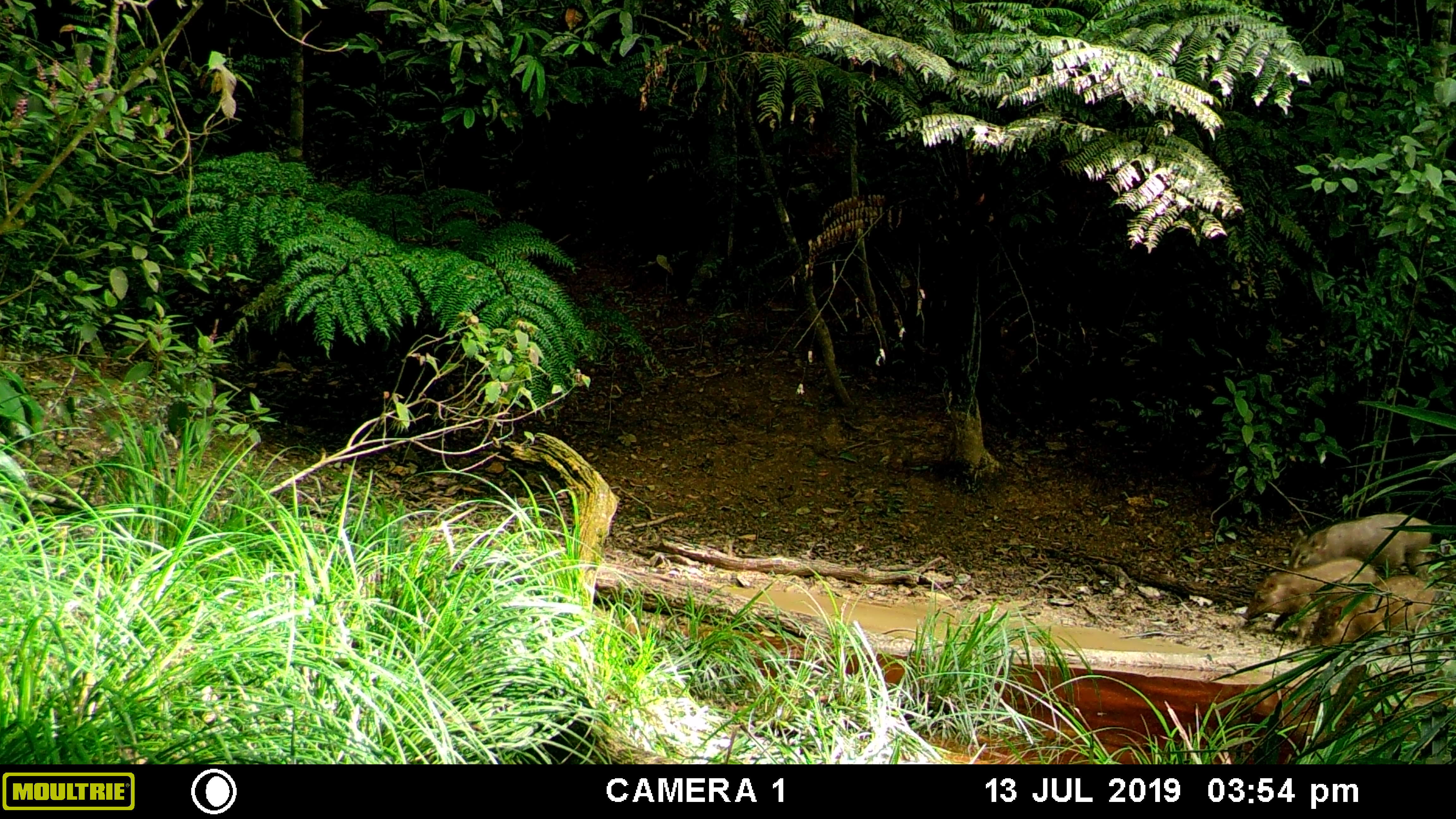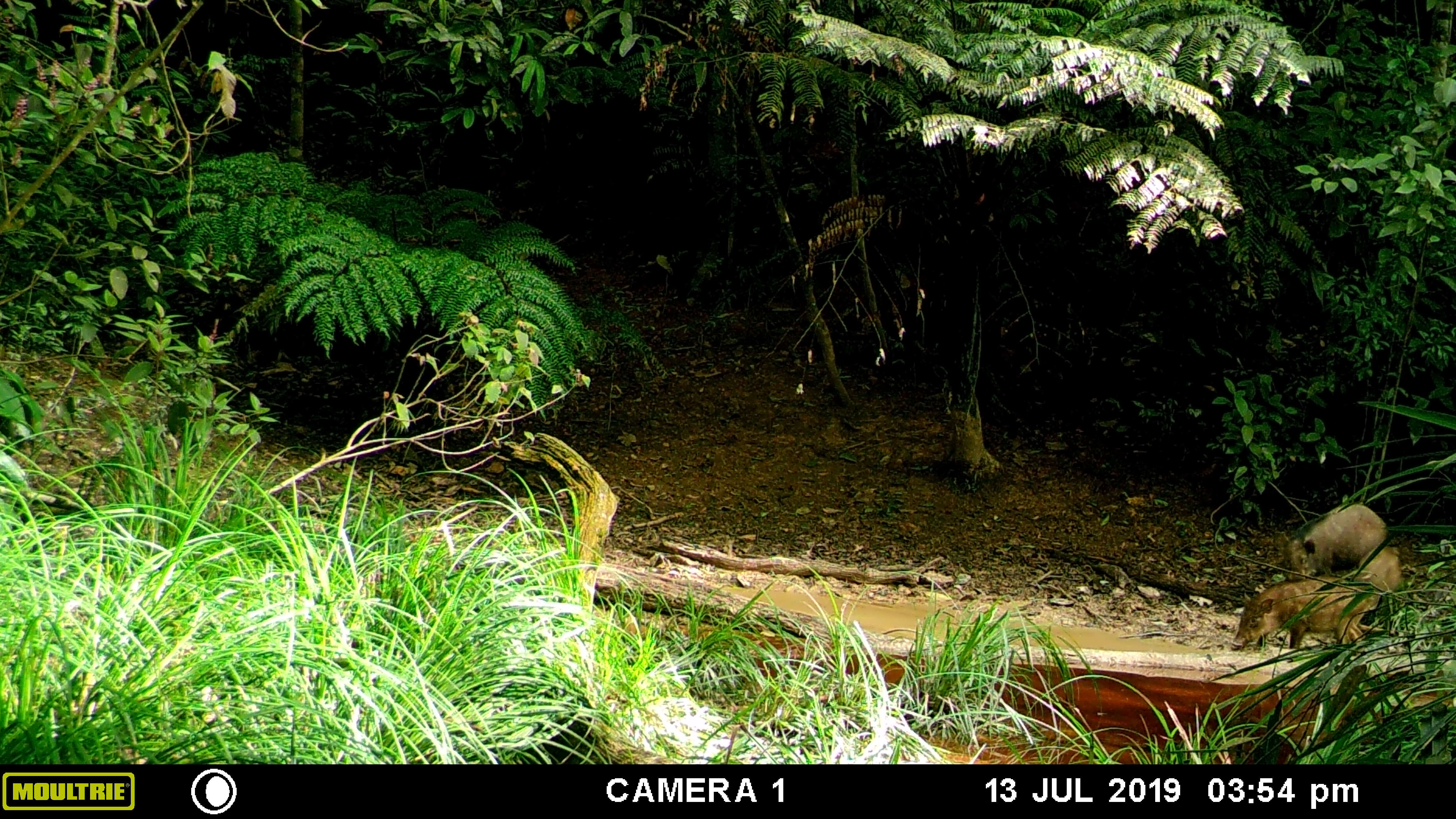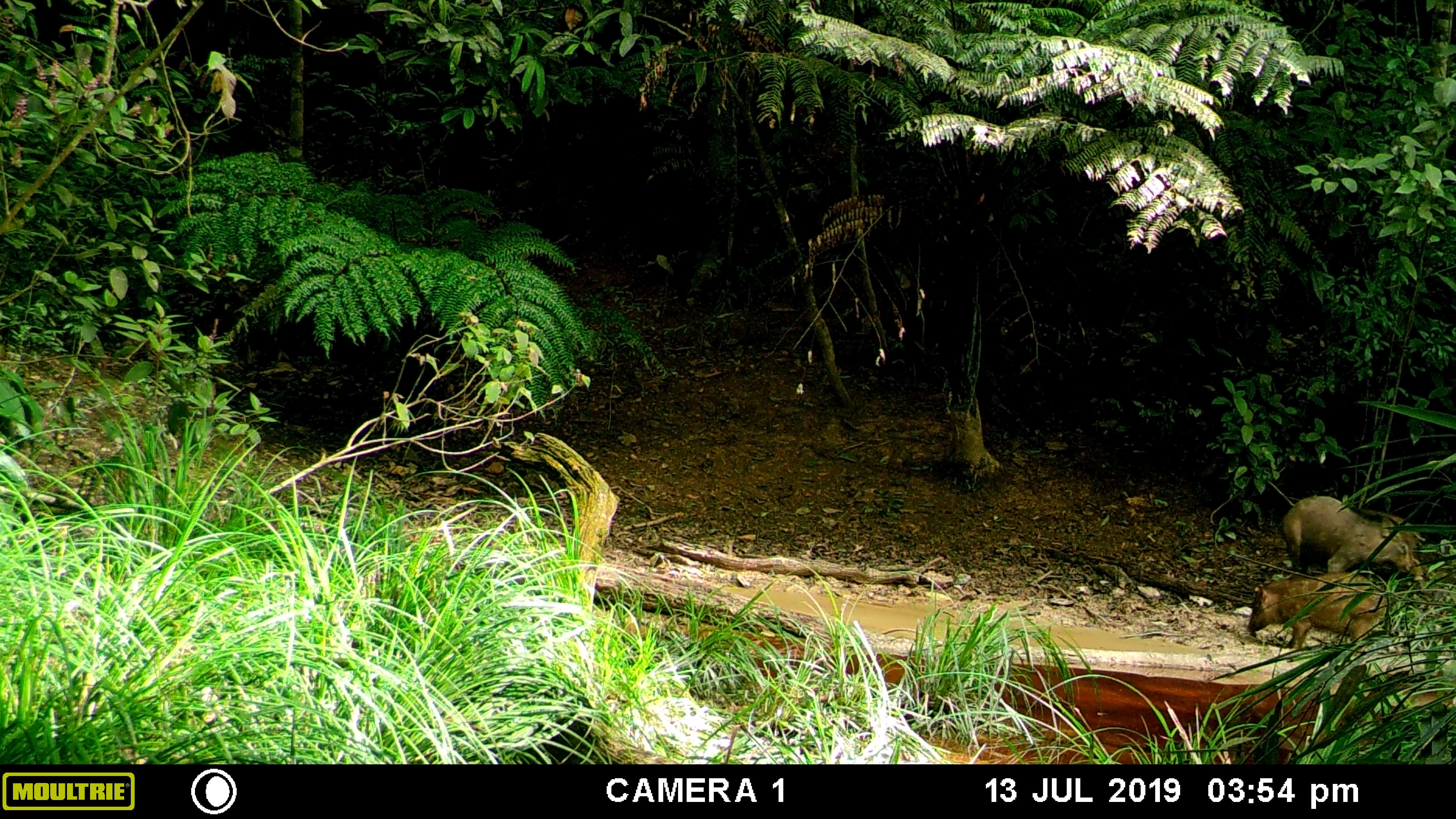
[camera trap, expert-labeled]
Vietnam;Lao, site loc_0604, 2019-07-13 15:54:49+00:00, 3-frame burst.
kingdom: Animalia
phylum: Chordata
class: Mammalia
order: Artiodactyla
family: Suidae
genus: Sus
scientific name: Sus scrofa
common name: eurasian wild pig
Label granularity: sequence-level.